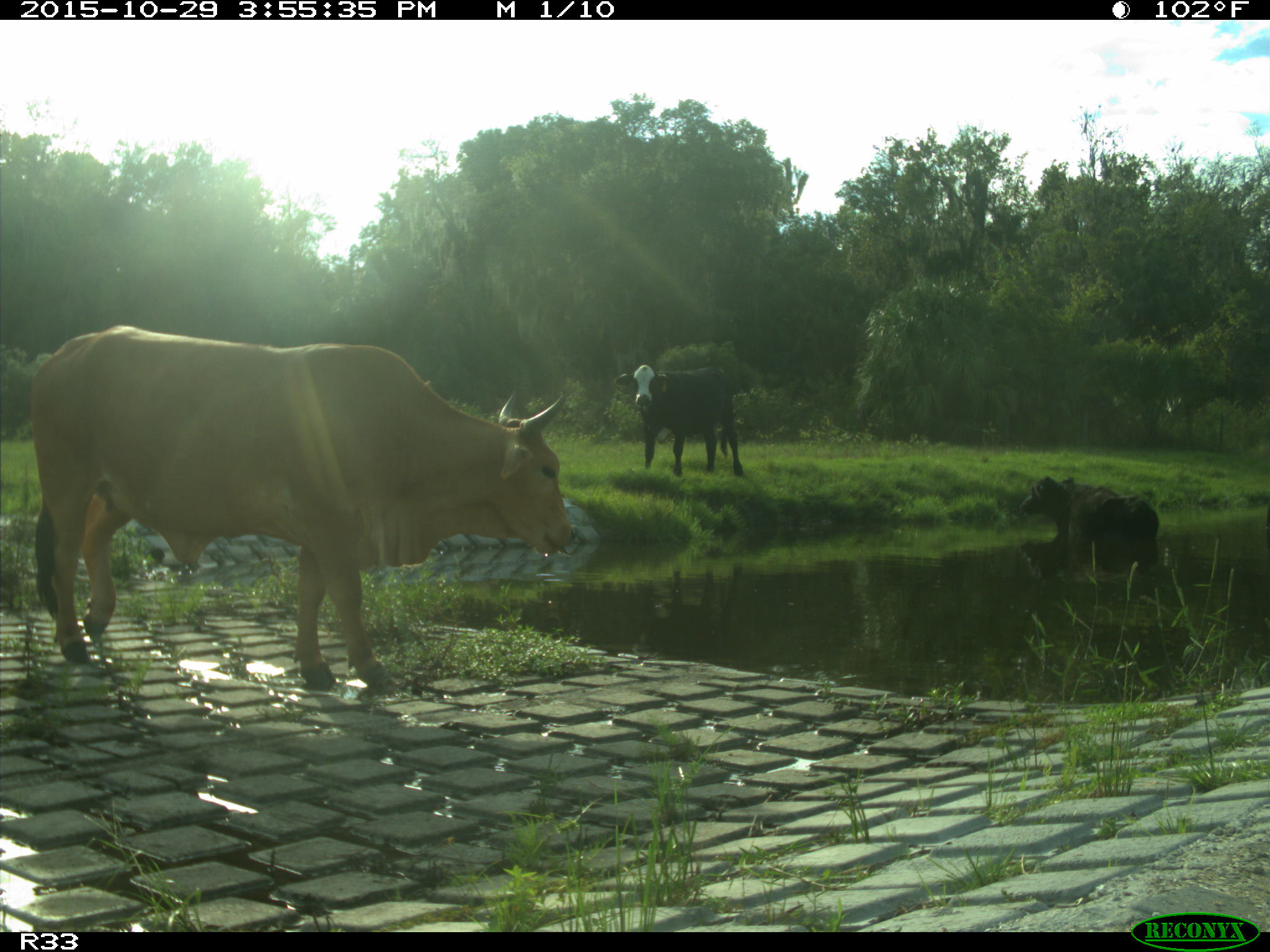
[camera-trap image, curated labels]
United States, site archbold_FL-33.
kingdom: Animalia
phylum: Chordata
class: Mammalia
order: Artiodactyla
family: Bovidae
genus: Bos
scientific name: Bos taurus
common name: domestic cow